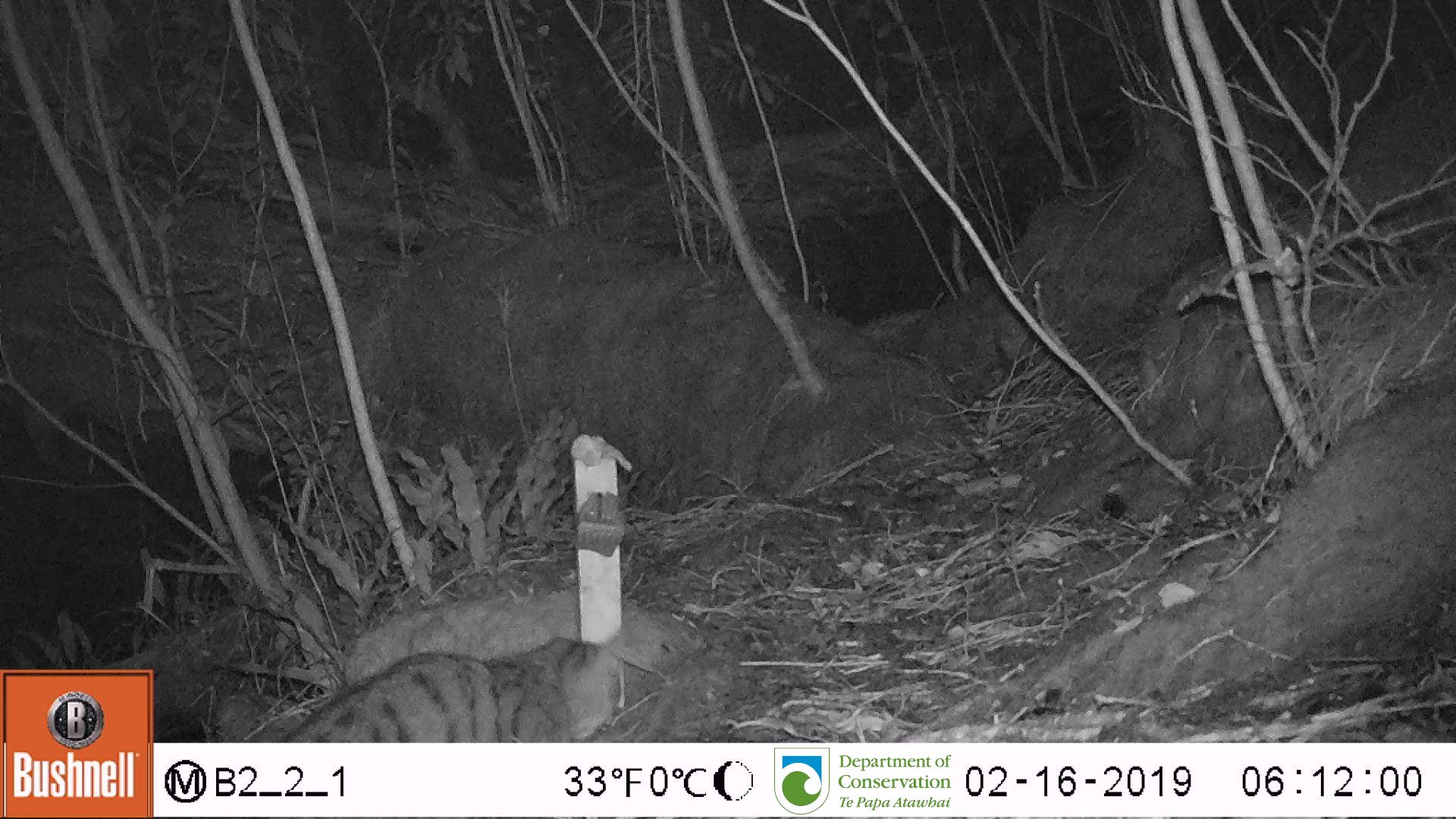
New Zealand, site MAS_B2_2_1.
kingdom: Animalia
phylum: Chordata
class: Mammalia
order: Carnivora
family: Felidae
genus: Felis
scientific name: Felis catus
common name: domestic cat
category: cat